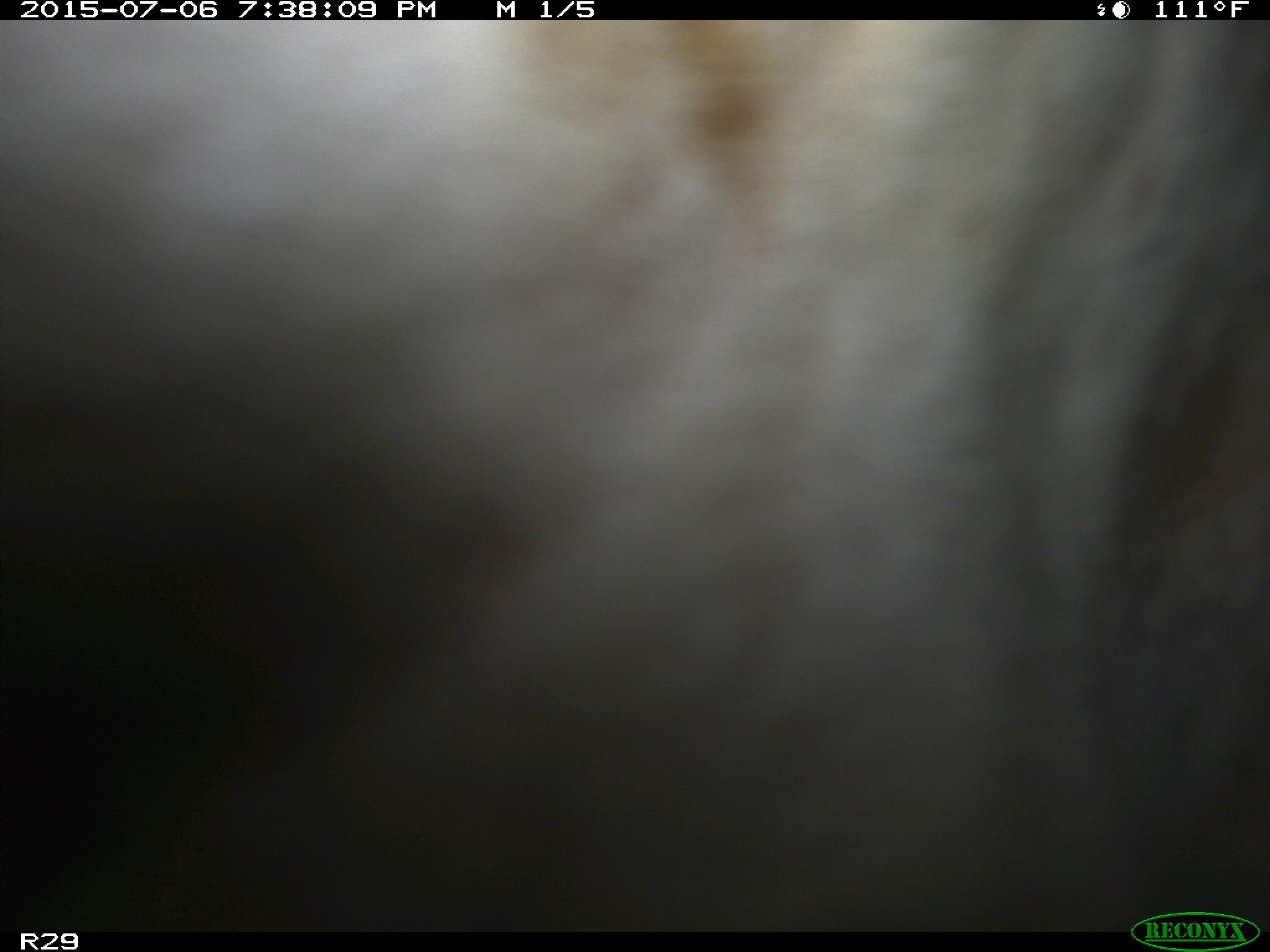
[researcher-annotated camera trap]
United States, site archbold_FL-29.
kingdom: Animalia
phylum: Chordata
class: Mammalia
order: Artiodactyla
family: Bovidae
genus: Bos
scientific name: Bos taurus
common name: domestic cow